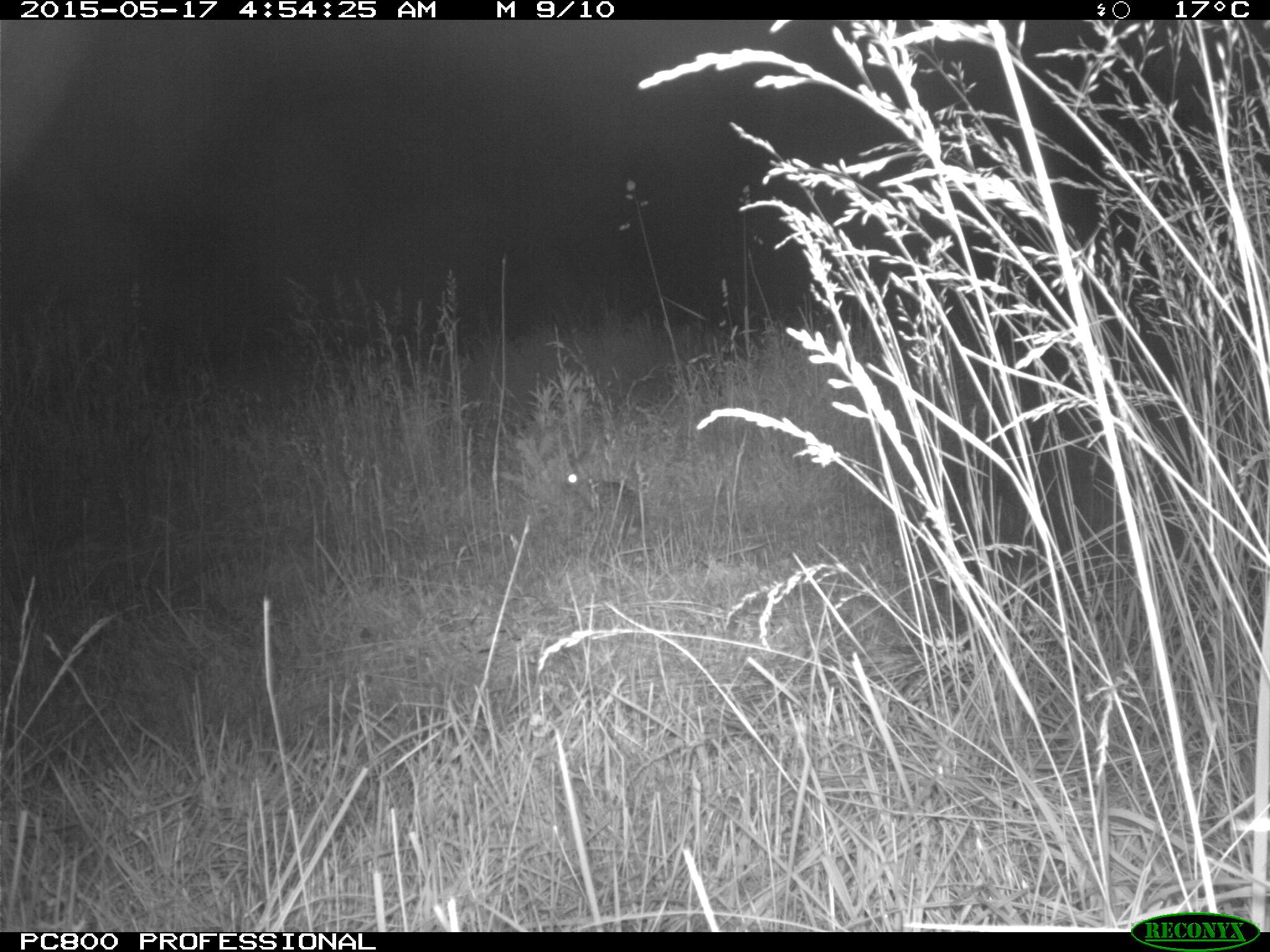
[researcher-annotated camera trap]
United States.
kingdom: Animalia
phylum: Chordata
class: Mammalia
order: Lagomorpha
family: Leporidae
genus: Sylvilagus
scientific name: Sylvilagus floridanus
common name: eastern cottontail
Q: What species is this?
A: Eastern Cottontail (Sylvilagus floridanus).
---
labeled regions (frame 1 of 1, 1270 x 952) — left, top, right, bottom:
Eastern Cottontail: 555, 440, 653, 543